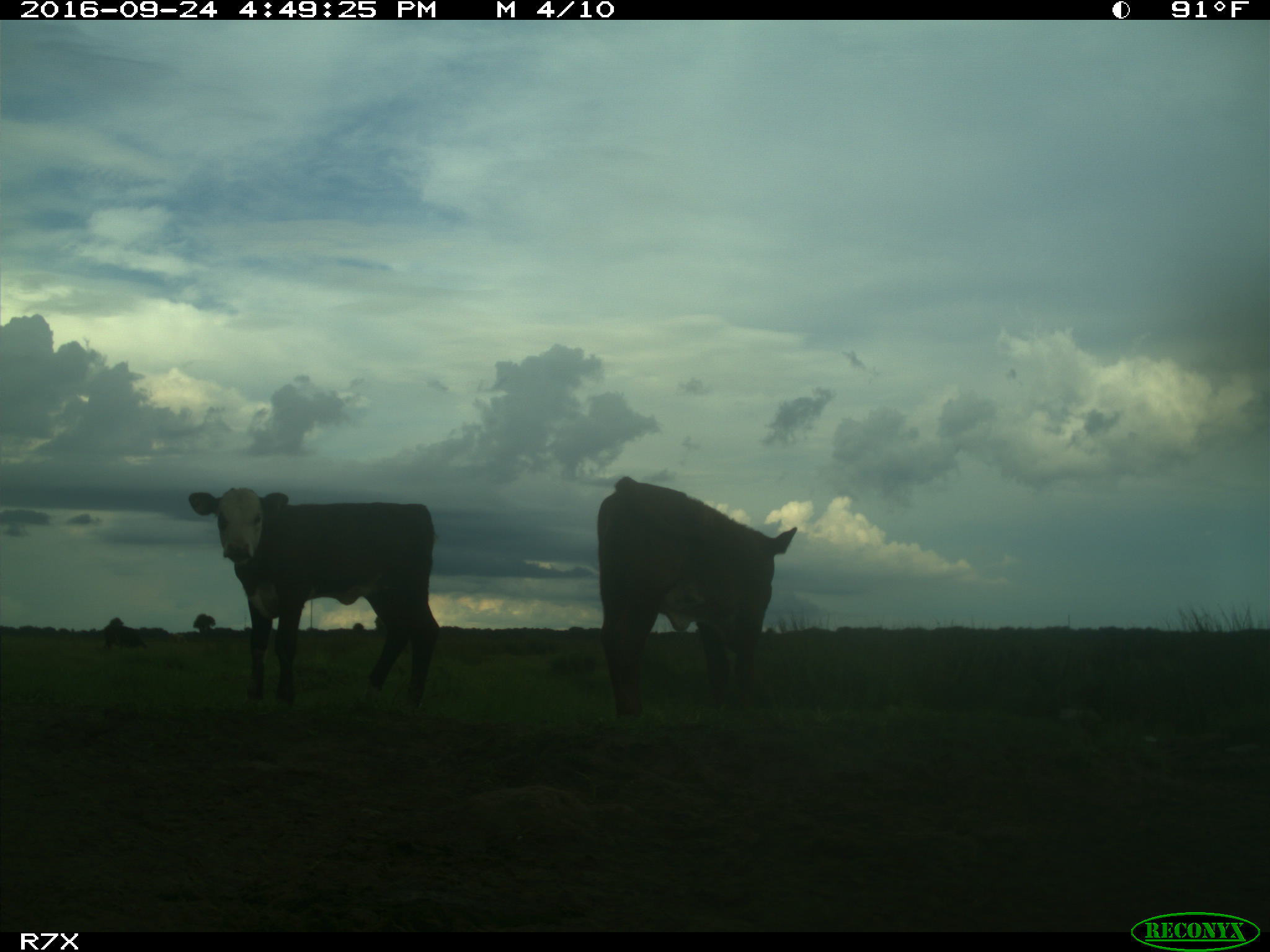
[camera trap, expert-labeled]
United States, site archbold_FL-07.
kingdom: Animalia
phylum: Chordata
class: Mammalia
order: Artiodactyla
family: Bovidae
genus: Bos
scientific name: Bos taurus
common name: domestic cow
Bos taurus (domestic cow).